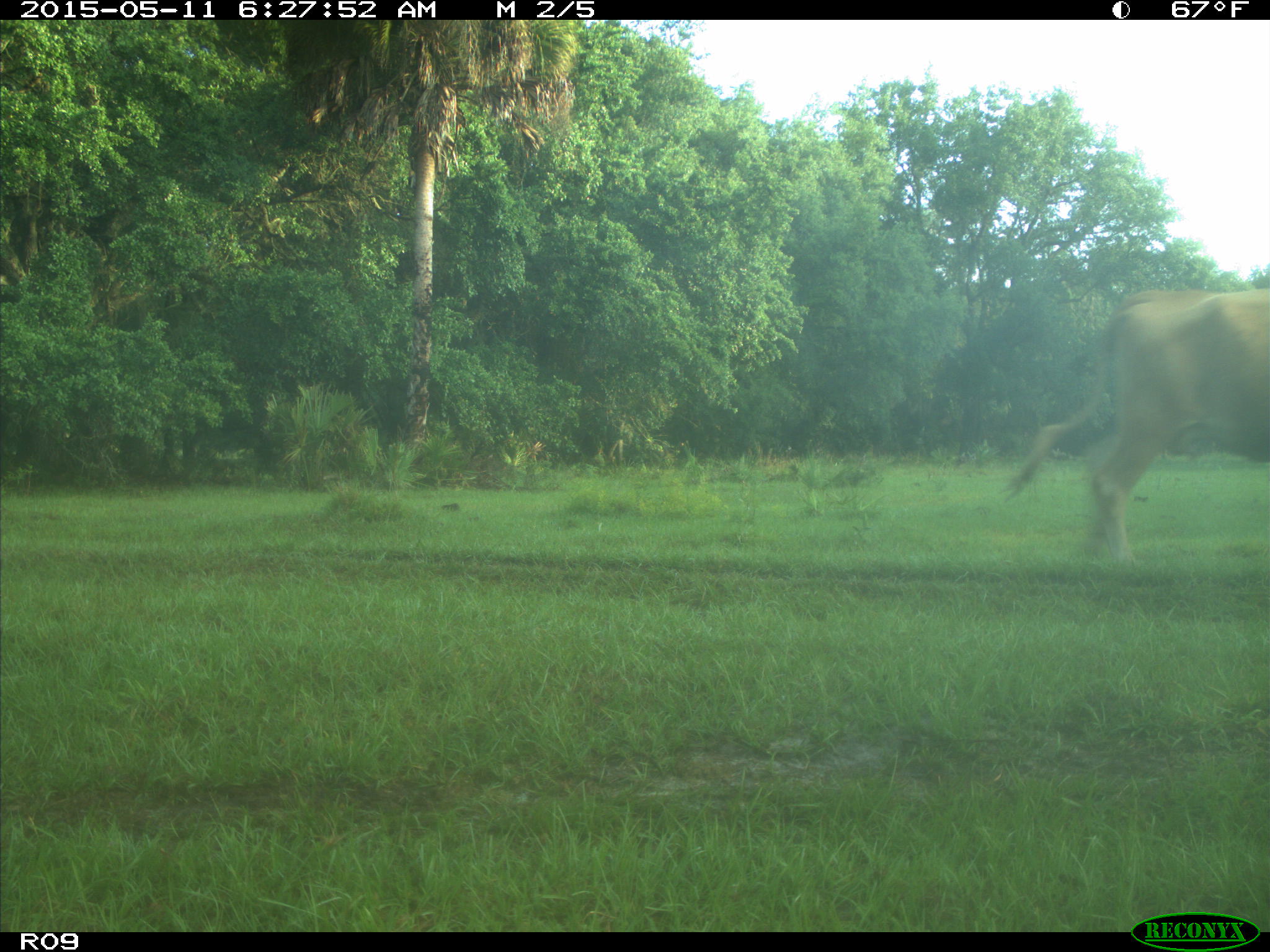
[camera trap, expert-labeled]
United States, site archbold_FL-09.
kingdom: Animalia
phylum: Chordata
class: Mammalia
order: Artiodactyla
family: Bovidae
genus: Bos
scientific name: Bos taurus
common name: domestic cow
Bos taurus (domestic cow).